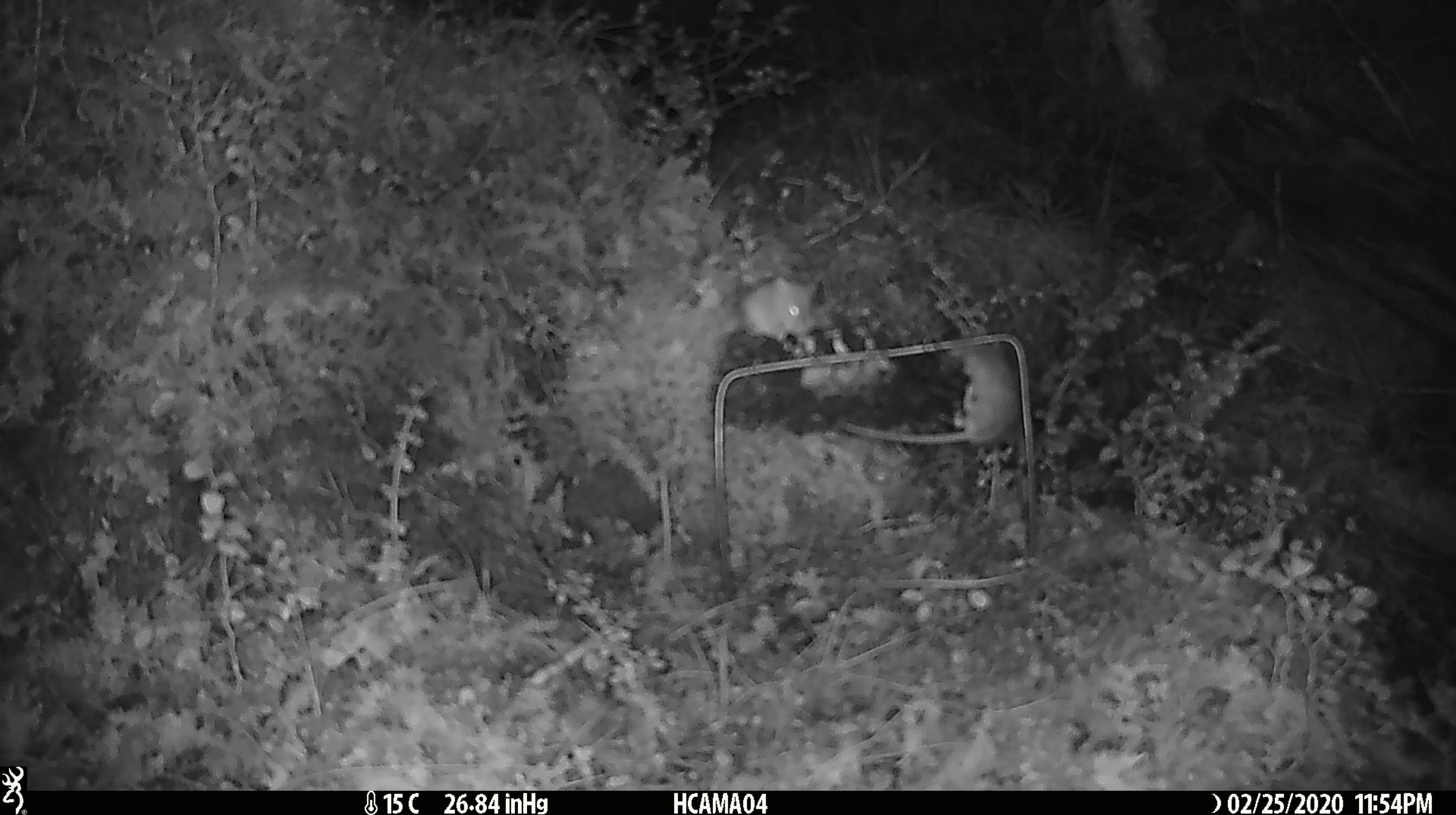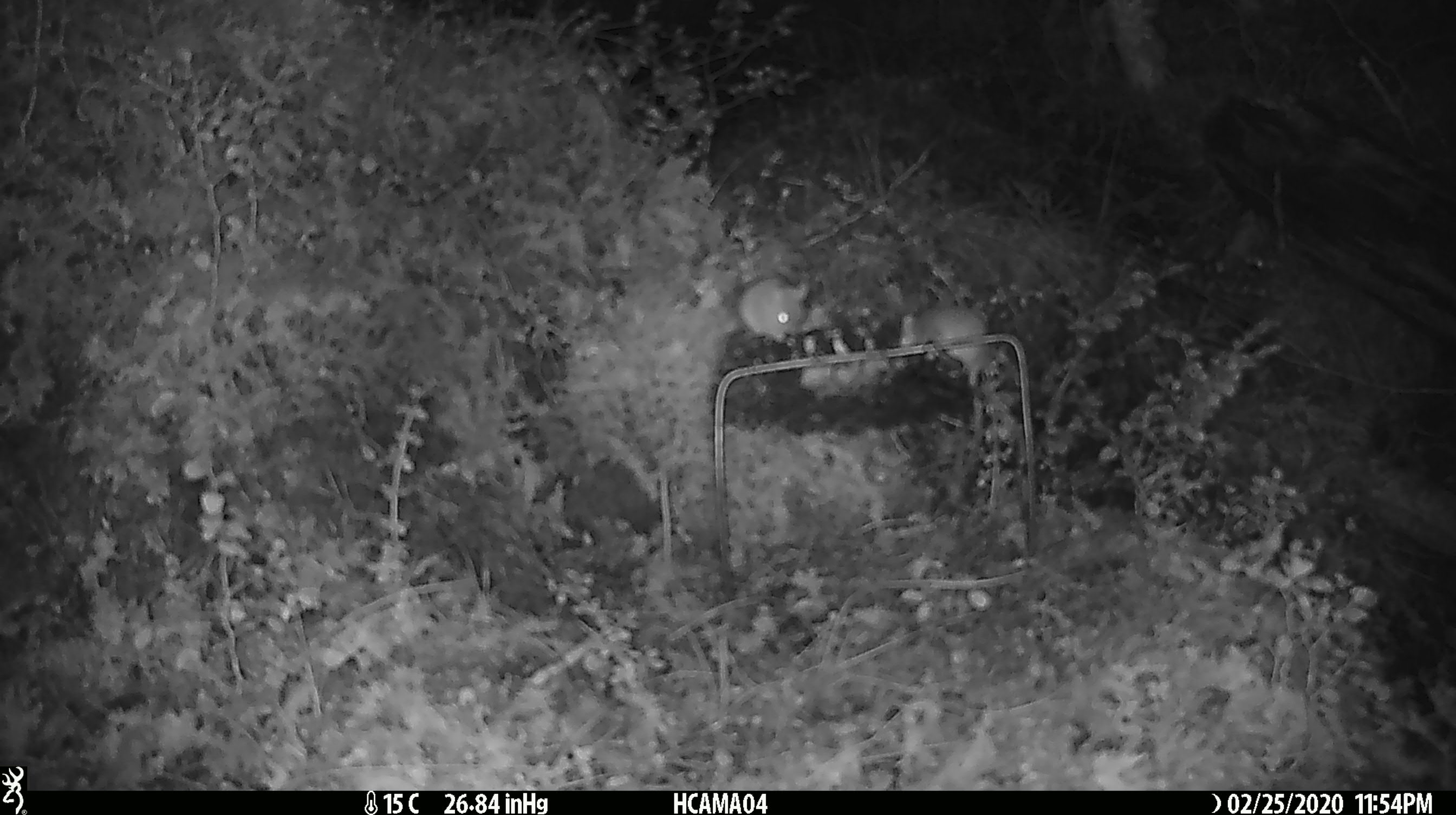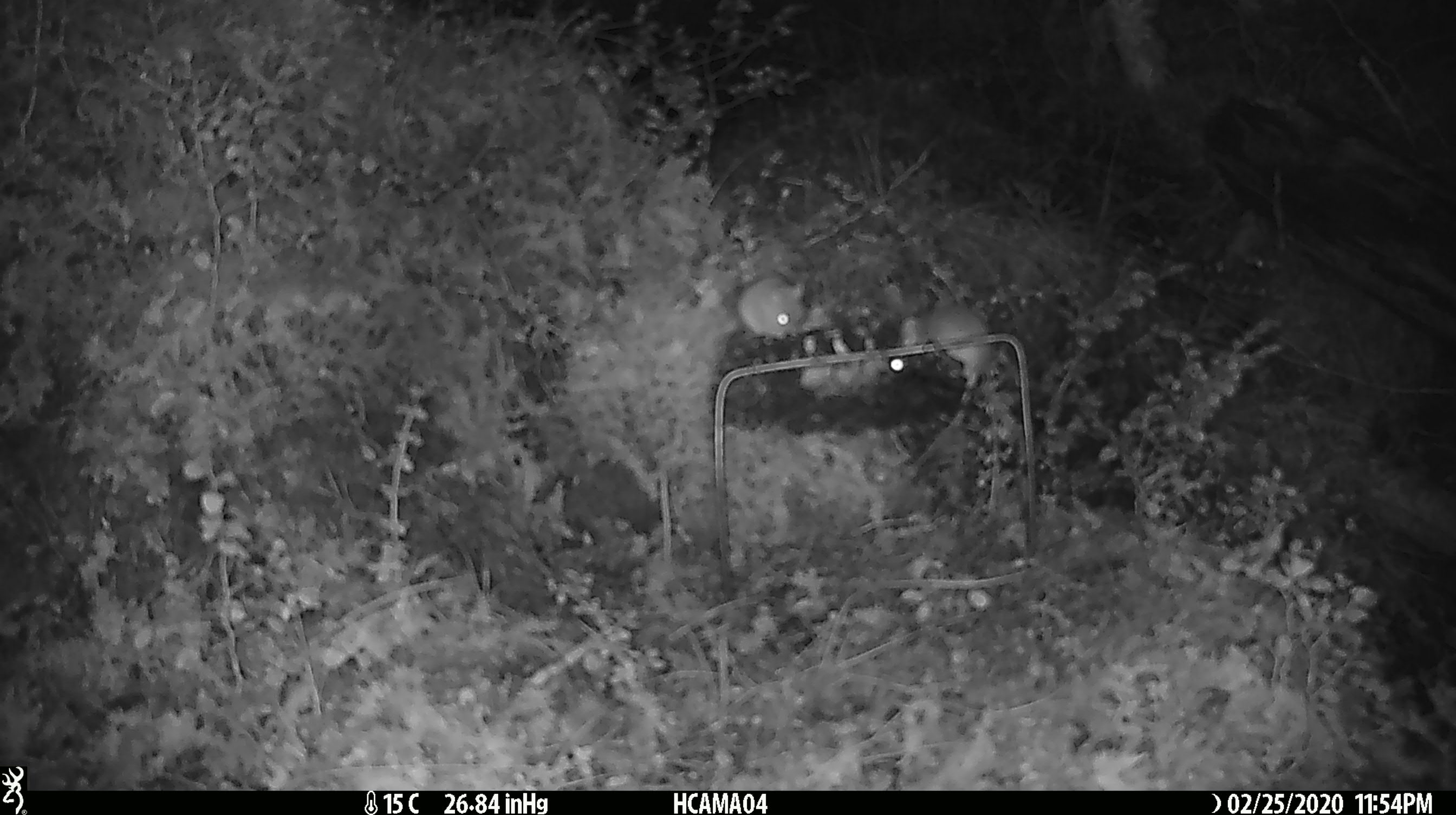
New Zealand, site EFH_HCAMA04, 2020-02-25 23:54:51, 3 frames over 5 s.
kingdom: Animalia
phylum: Chordata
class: Mammalia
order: Rodentia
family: Muridae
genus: Mus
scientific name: Mus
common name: mouse